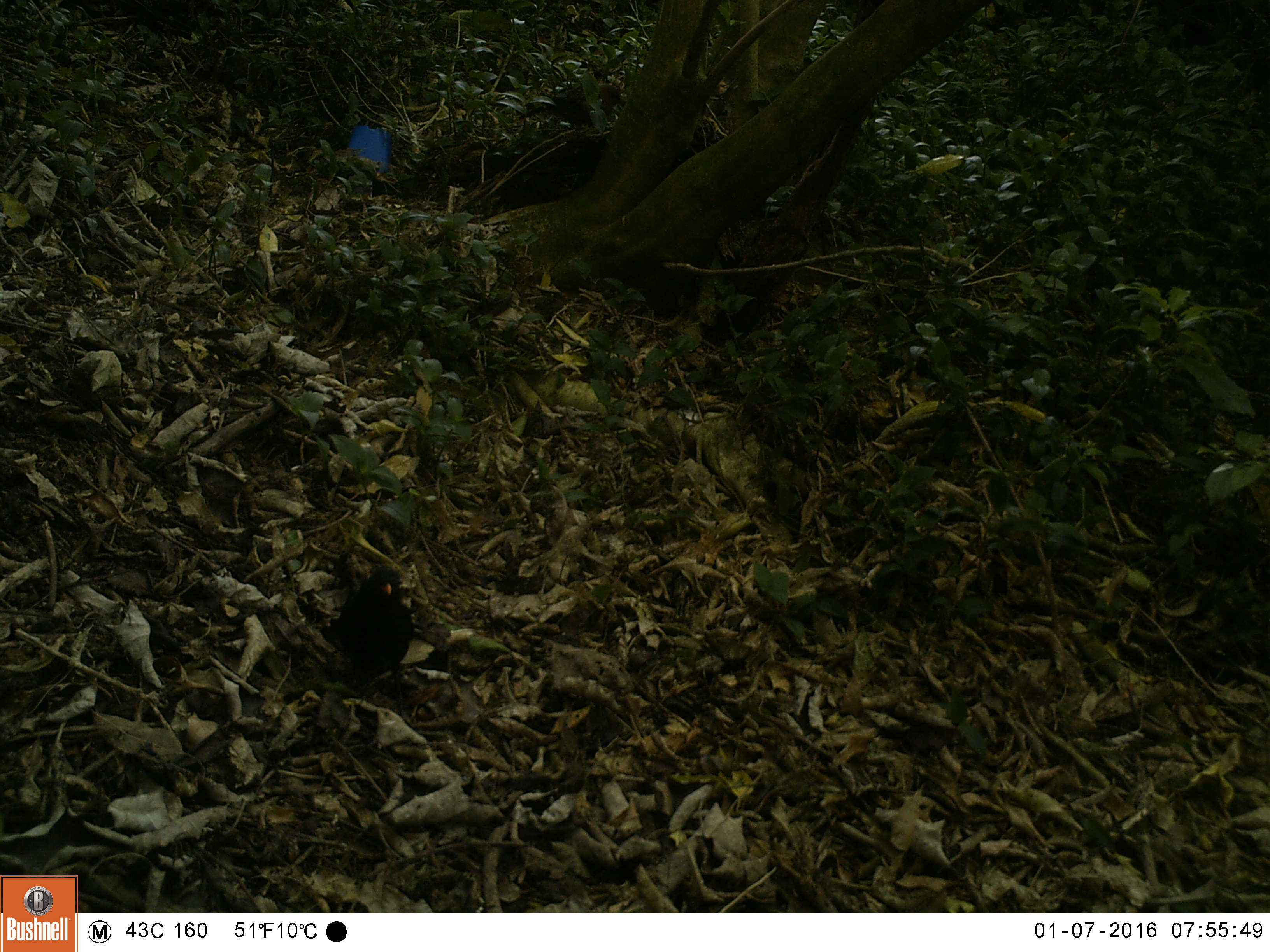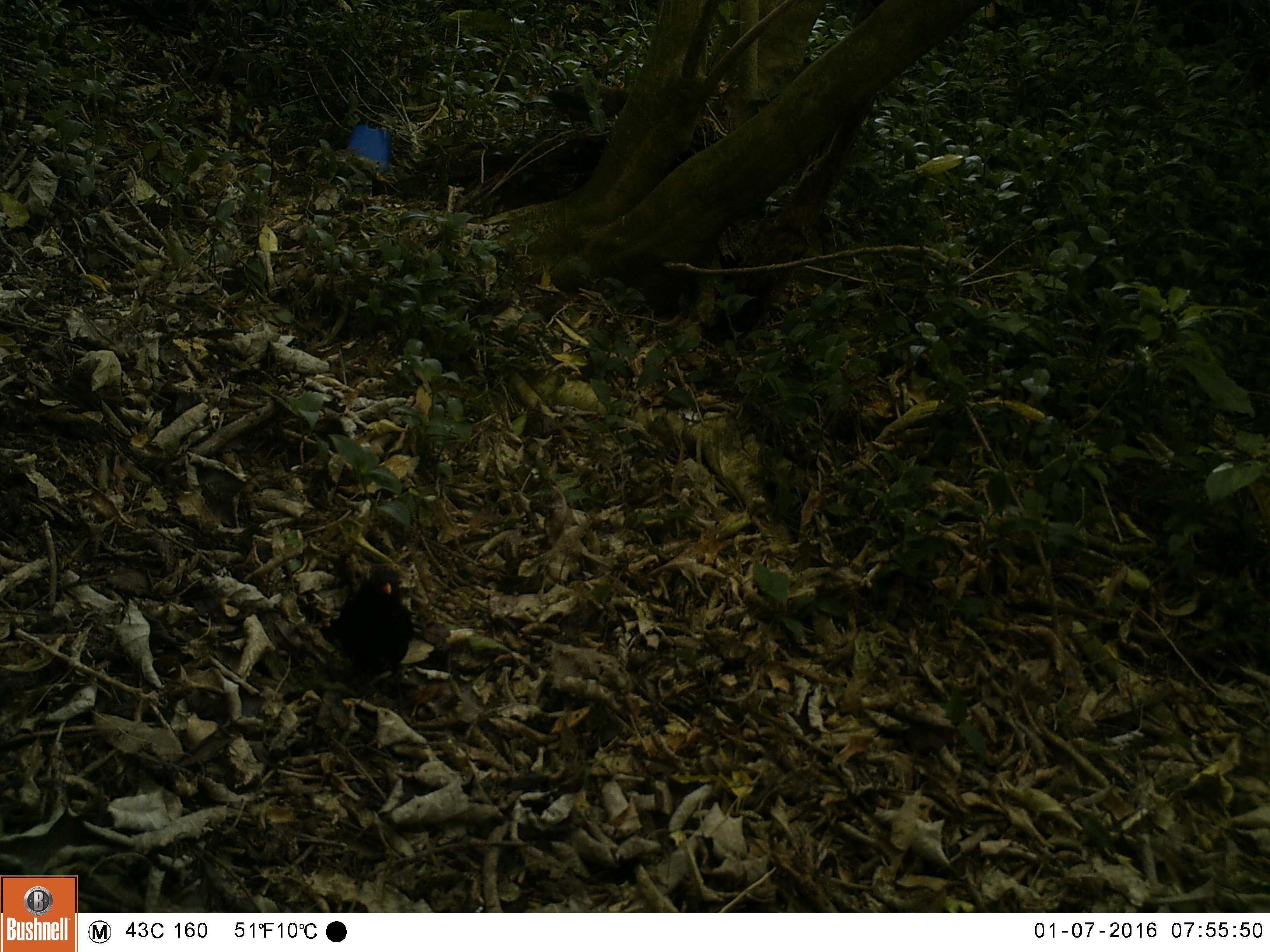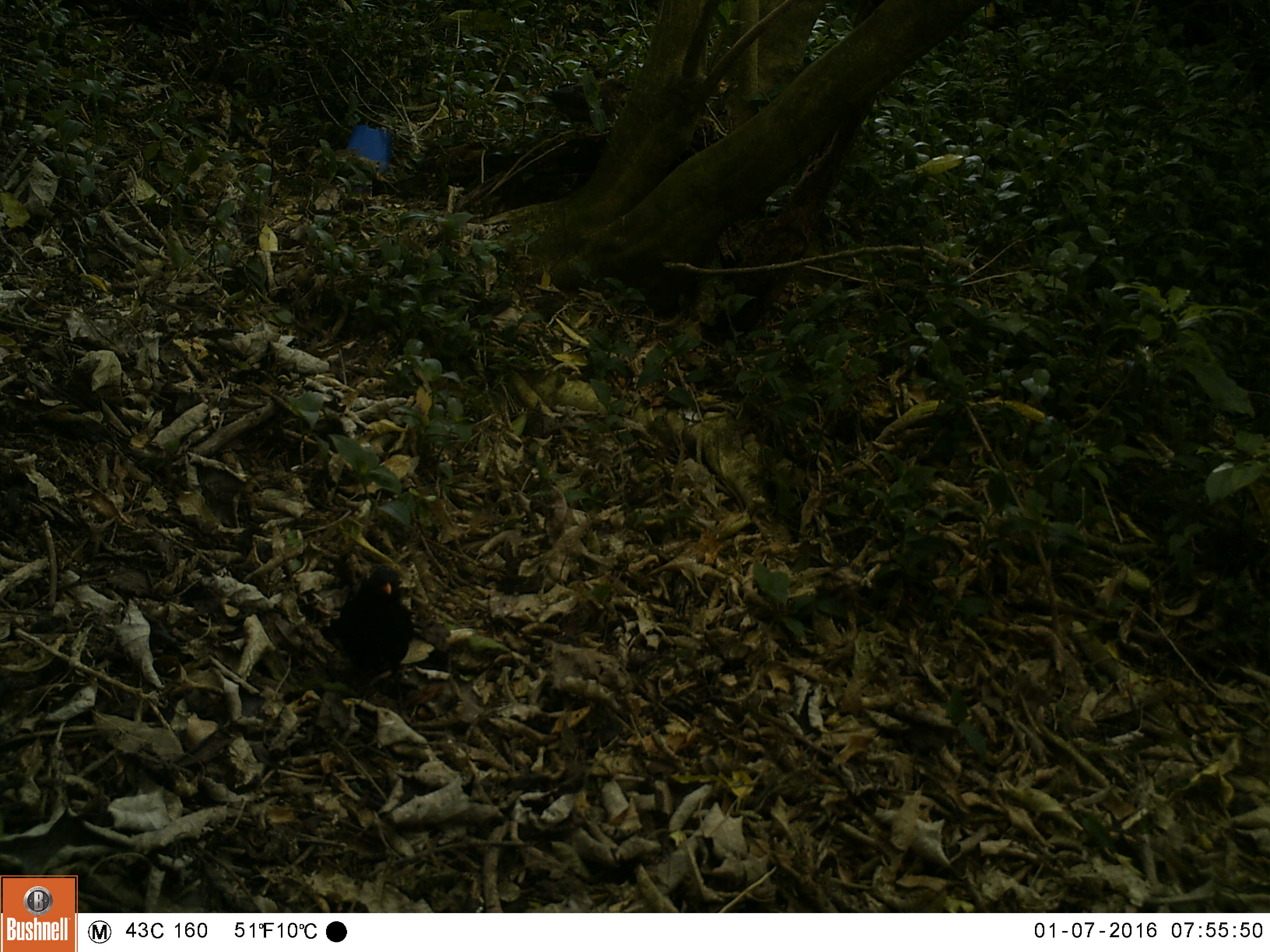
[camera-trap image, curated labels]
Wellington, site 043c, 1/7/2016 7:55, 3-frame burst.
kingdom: Animalia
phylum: Chordata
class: Aves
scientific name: Aves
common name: bird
Bird (Aves).